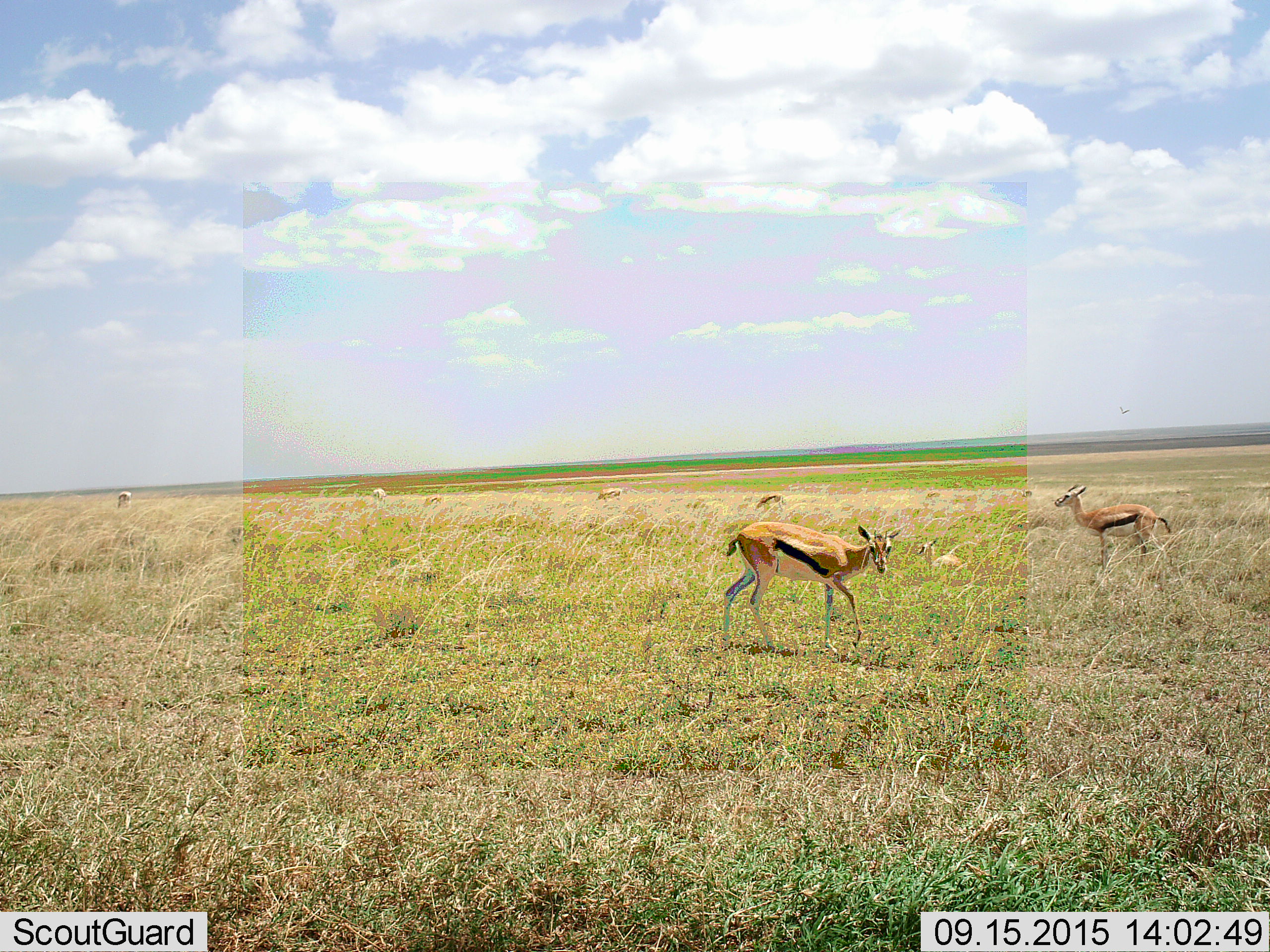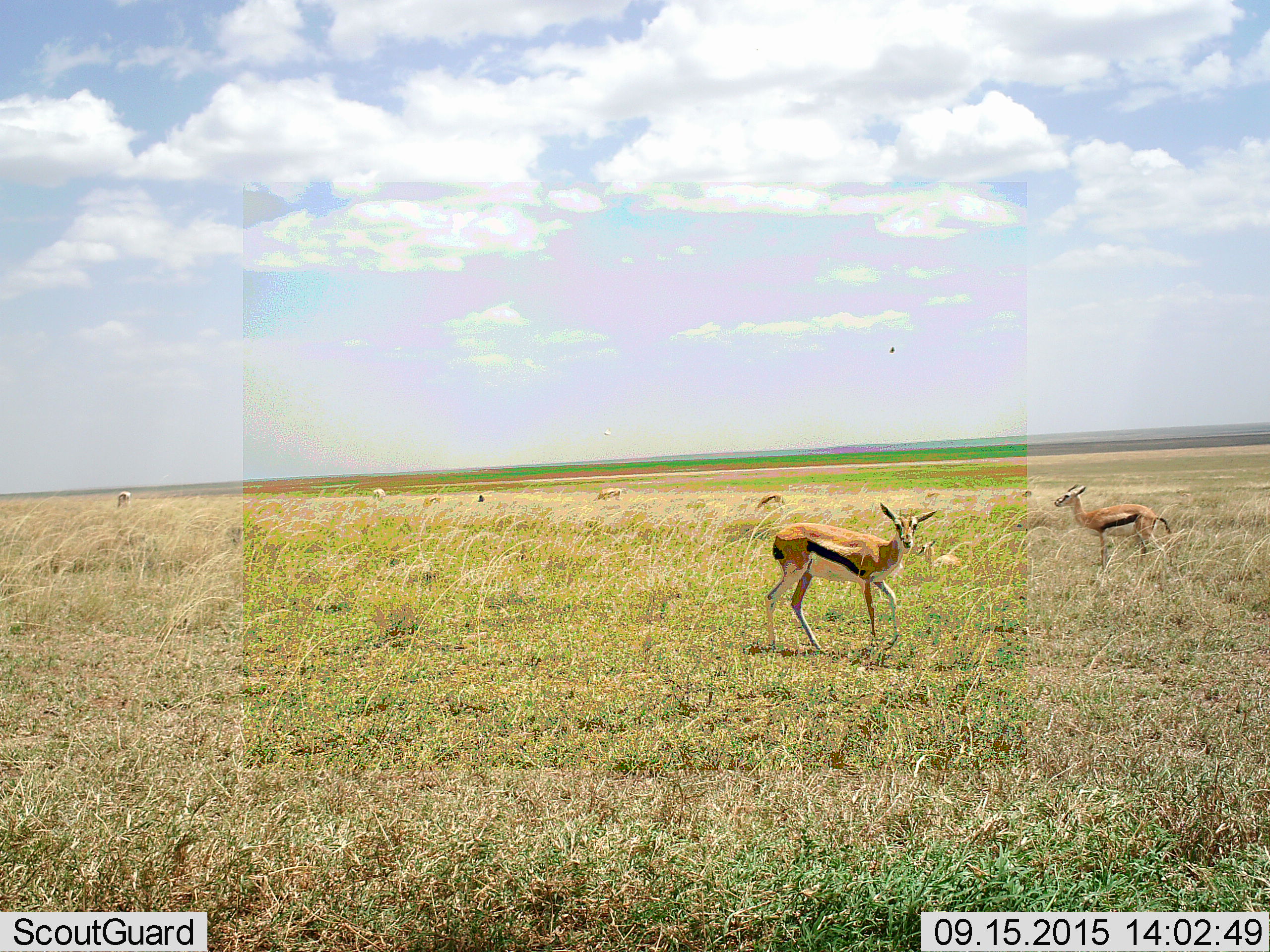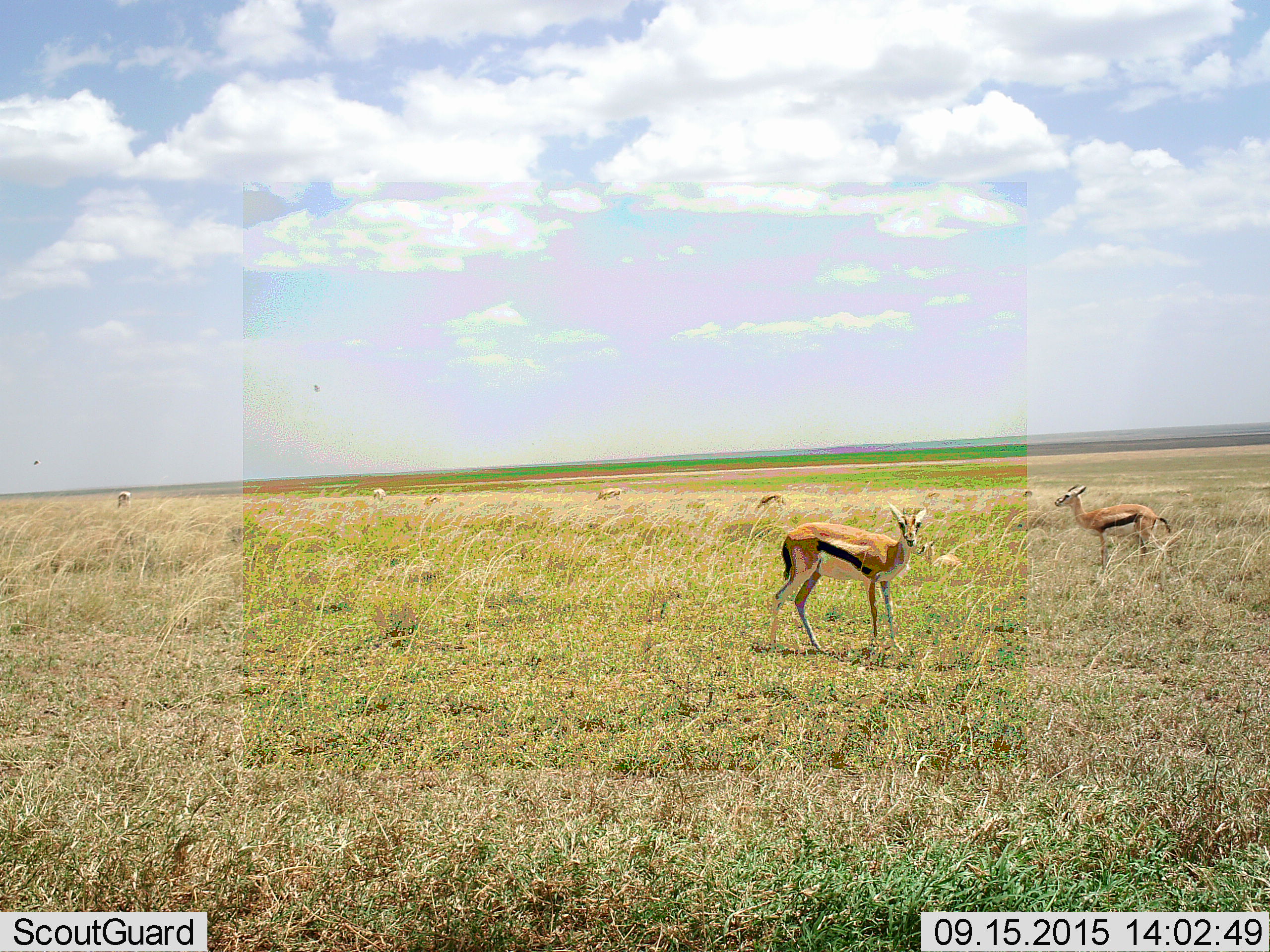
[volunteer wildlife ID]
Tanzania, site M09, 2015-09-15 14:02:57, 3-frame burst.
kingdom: Animalia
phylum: Chordata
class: Mammalia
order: Artiodactyla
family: Bovidae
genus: Eudorcas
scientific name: Eudorcas thomsonii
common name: thomson's gazelle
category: gazellethomsons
Gazellethomsons (thomson's gazelle) (Eudorcas thomsonii), count 6. Behavior (volunteer vote fractions): standing 90%, resting 10%, moving 70%, interacting 0%. Young present (vote fraction): 10%. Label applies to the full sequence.